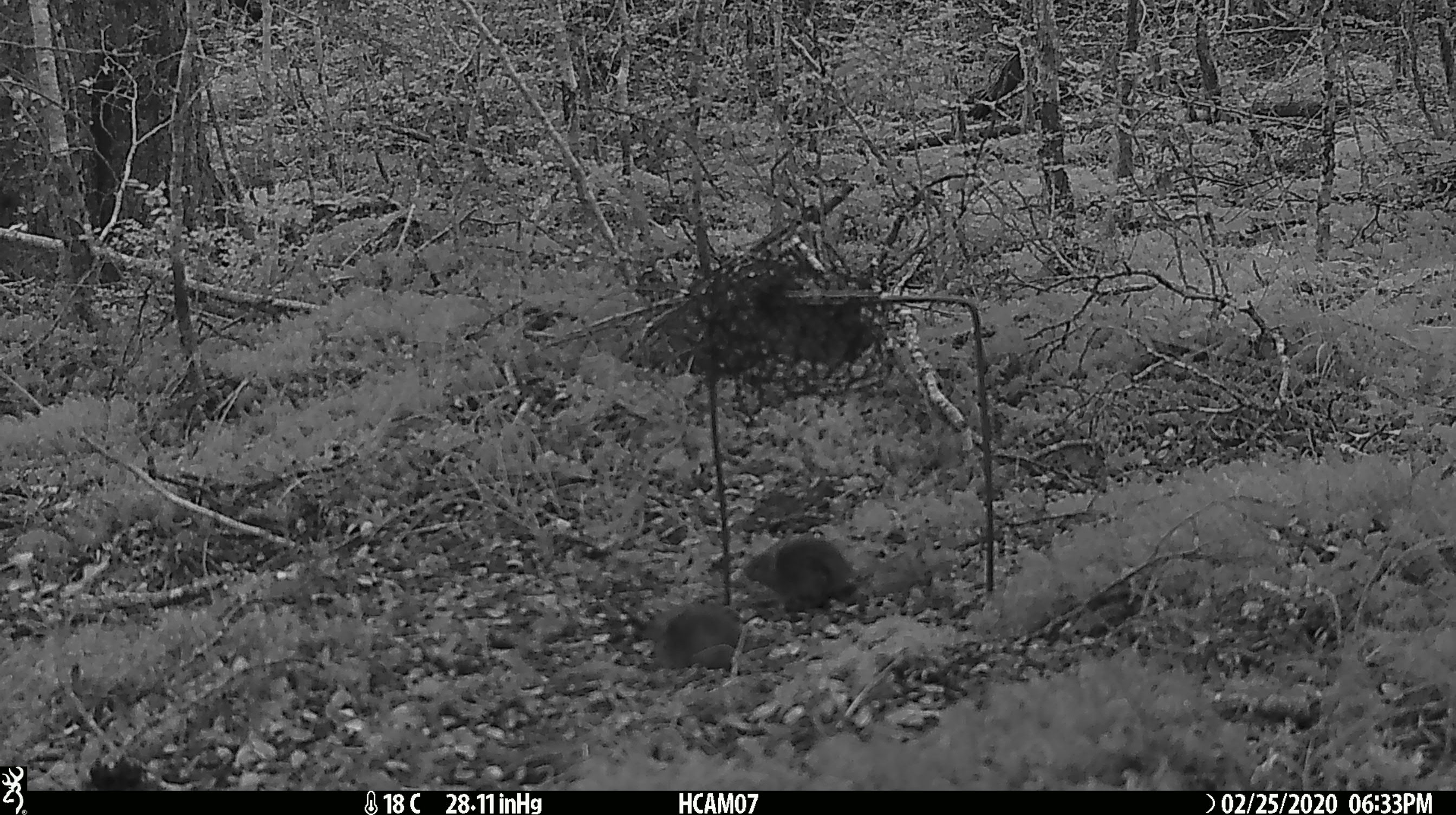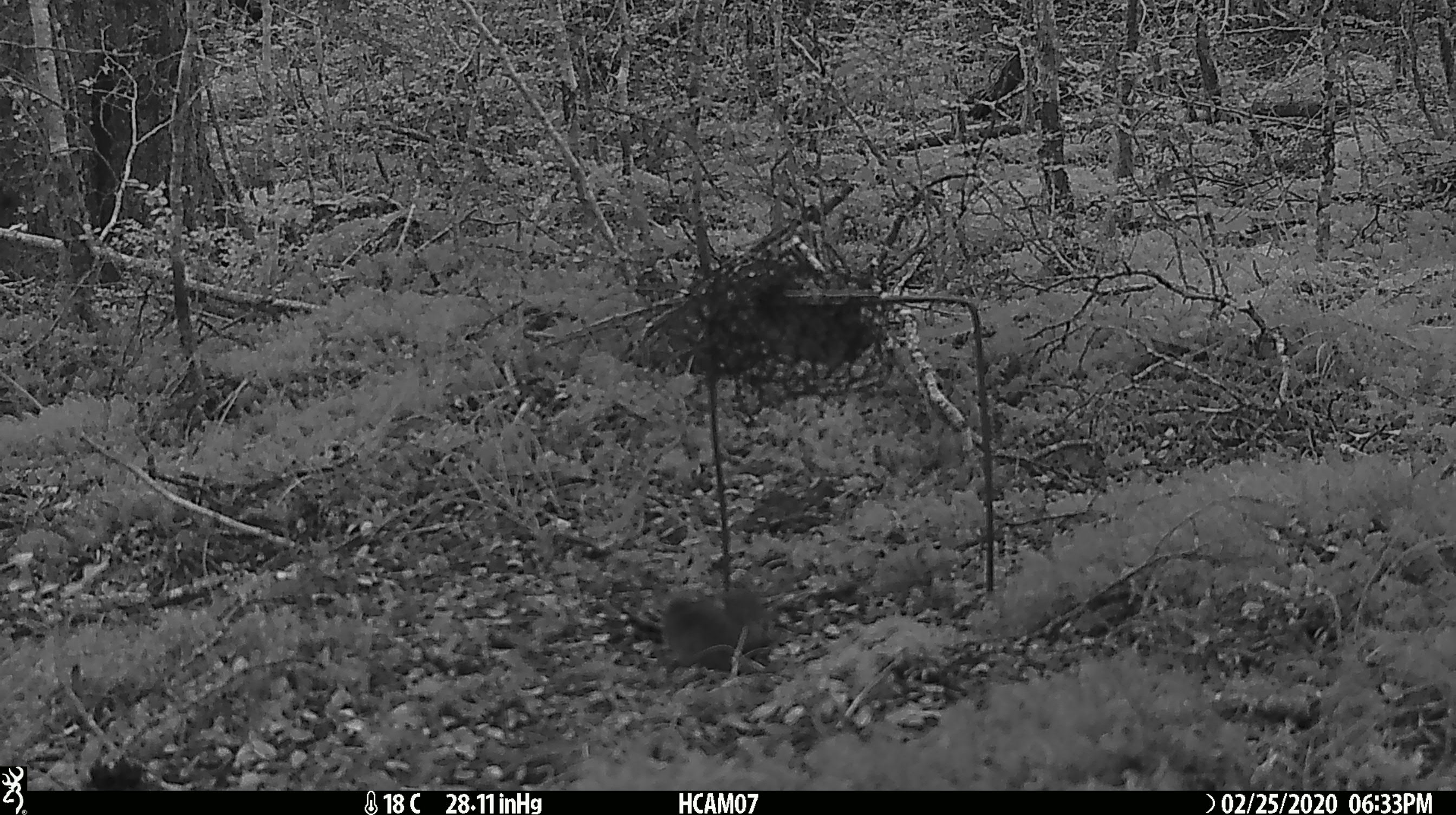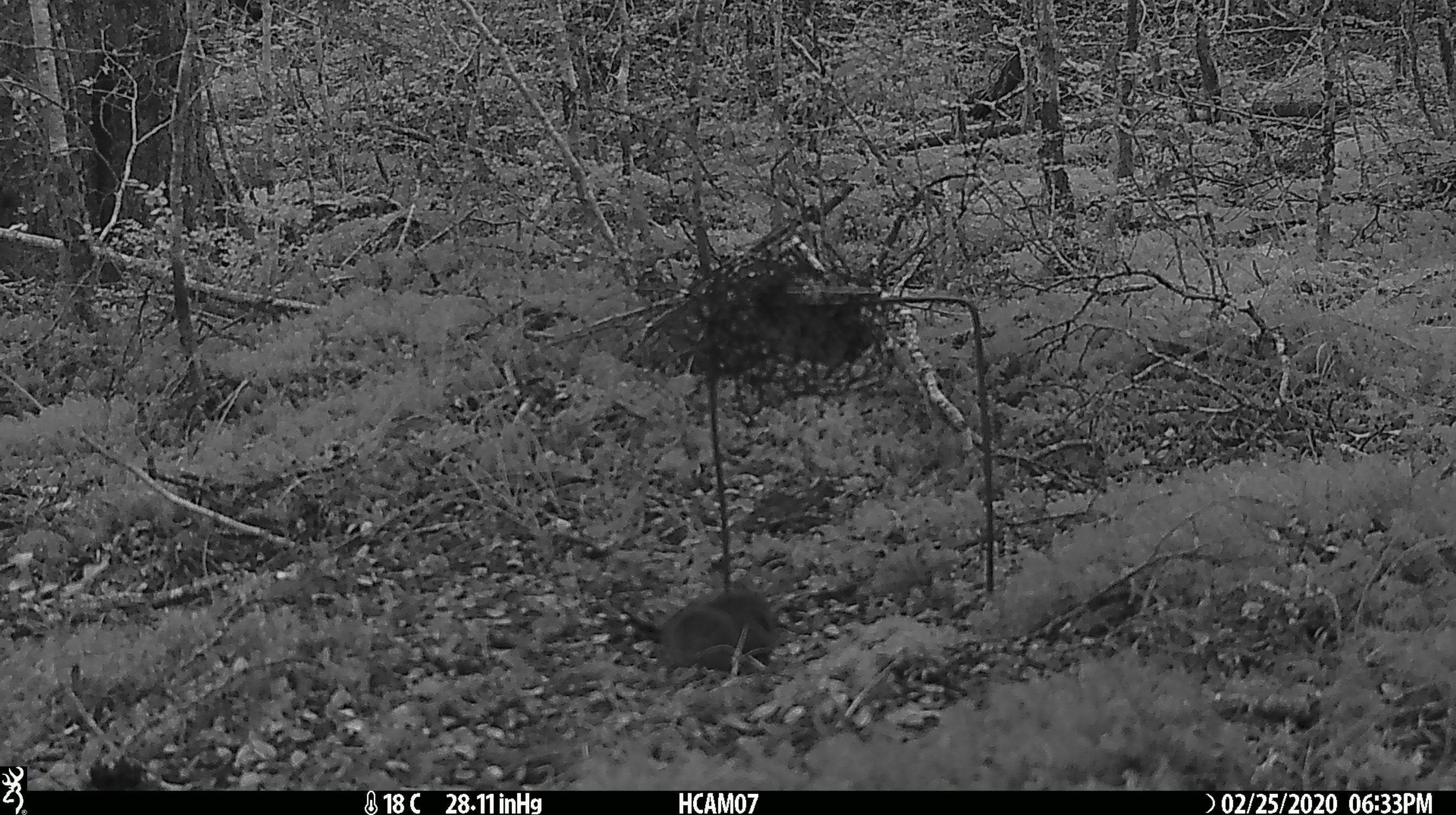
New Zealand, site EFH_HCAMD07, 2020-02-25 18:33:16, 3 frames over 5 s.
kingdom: Animalia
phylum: Chordata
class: Mammalia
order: Rodentia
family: Muridae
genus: Mus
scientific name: Mus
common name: mouse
Mouse (Mus).